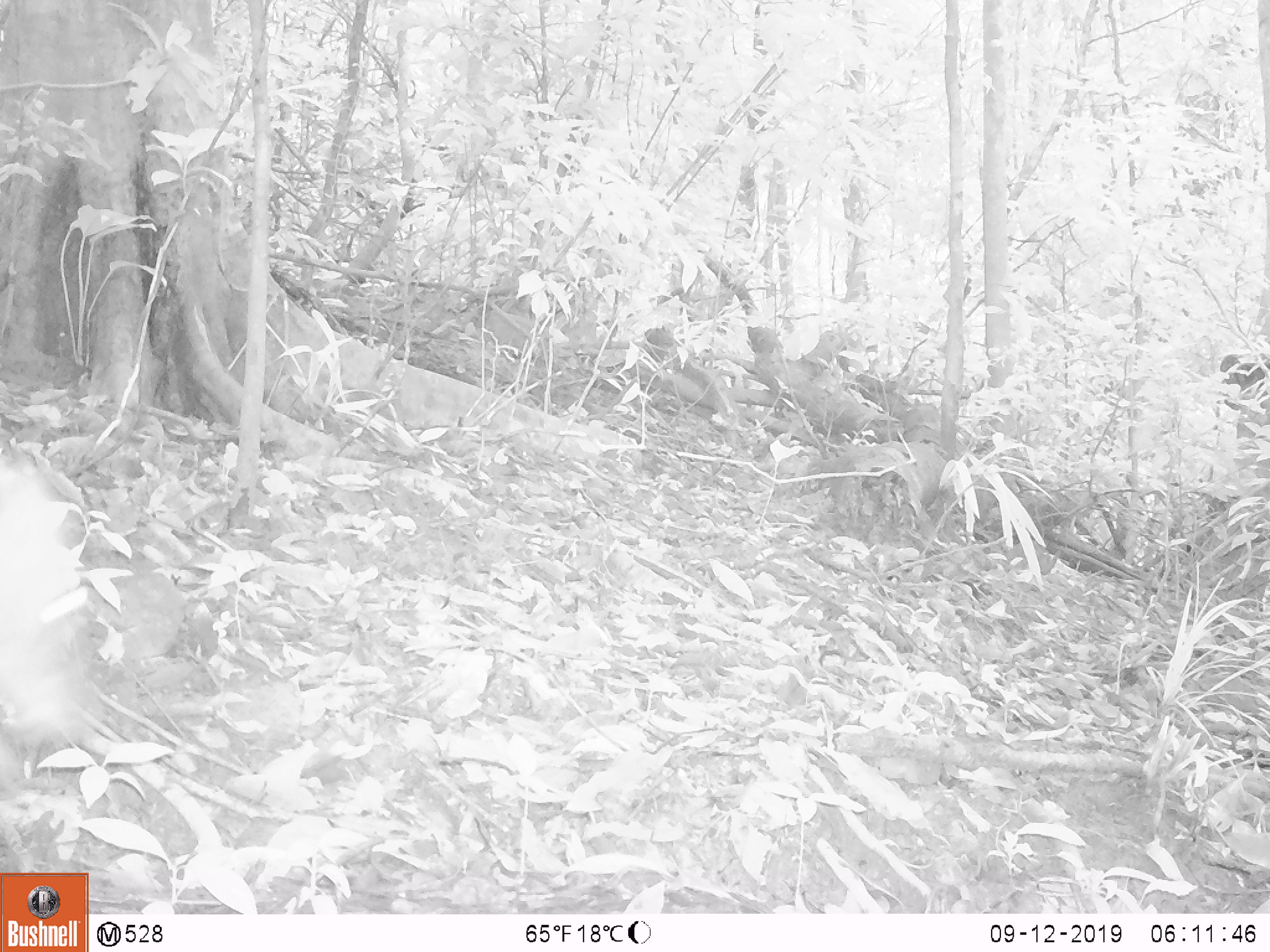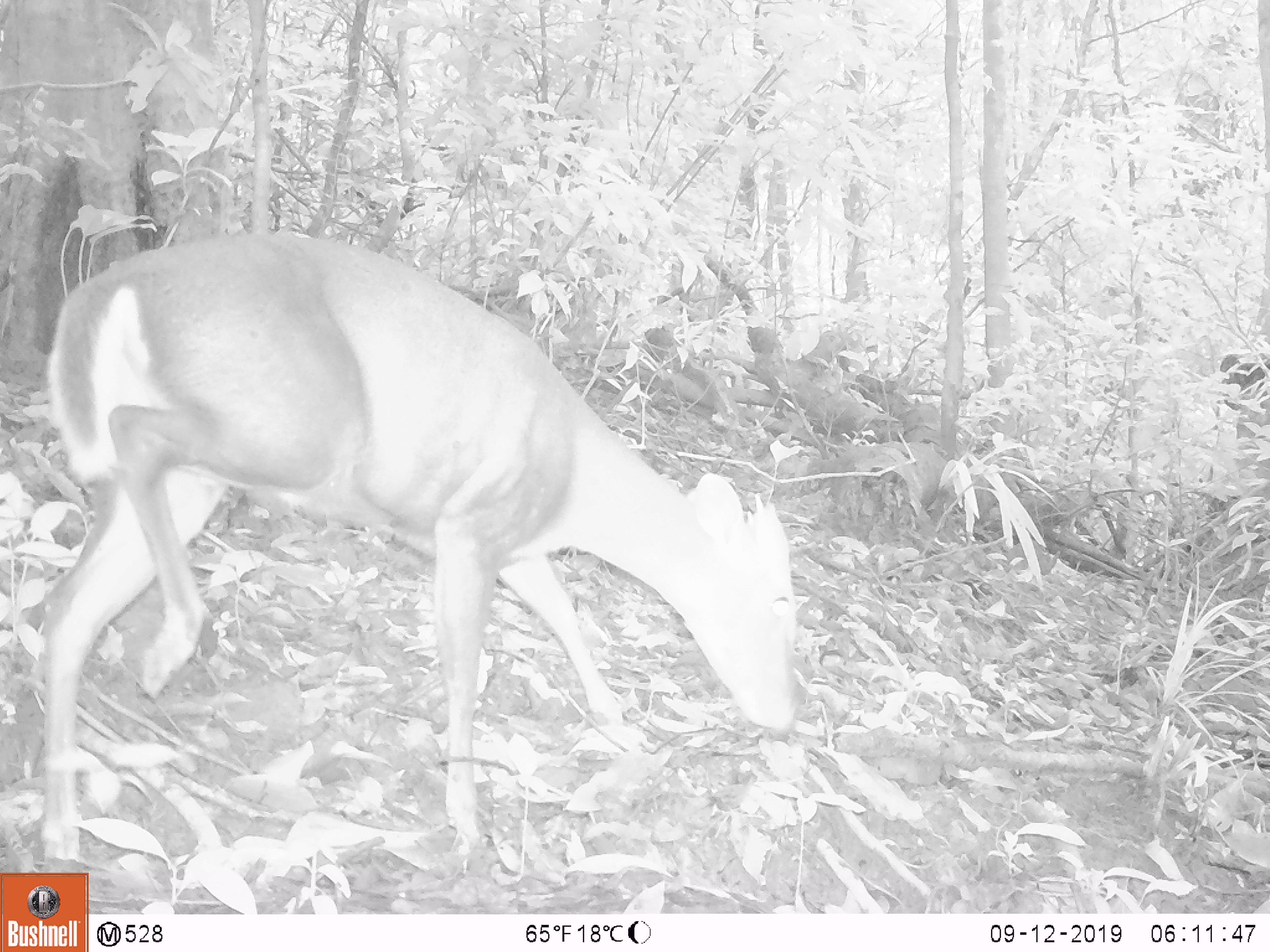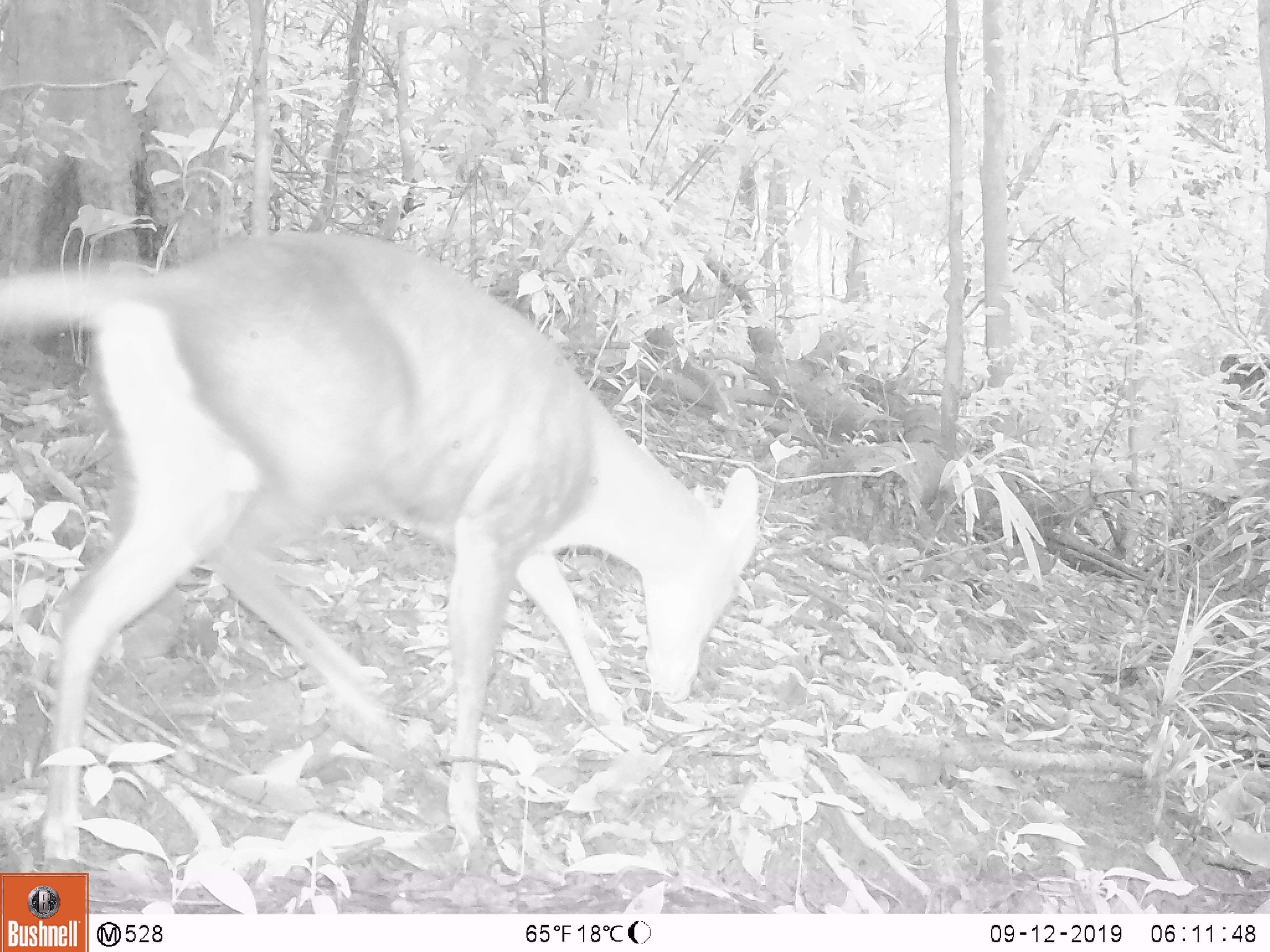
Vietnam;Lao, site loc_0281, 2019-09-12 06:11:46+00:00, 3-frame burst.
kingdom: Animalia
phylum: Chordata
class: Mammalia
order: Artiodactyla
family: Cervidae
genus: Muntiacus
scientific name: Muntiacus rooseveltorum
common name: roosevelt's muntjac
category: roosevelts muntjac group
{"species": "roosevelts muntjac group (roosevelt's muntjac) (Muntiacus rooseveltorum)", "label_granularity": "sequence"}